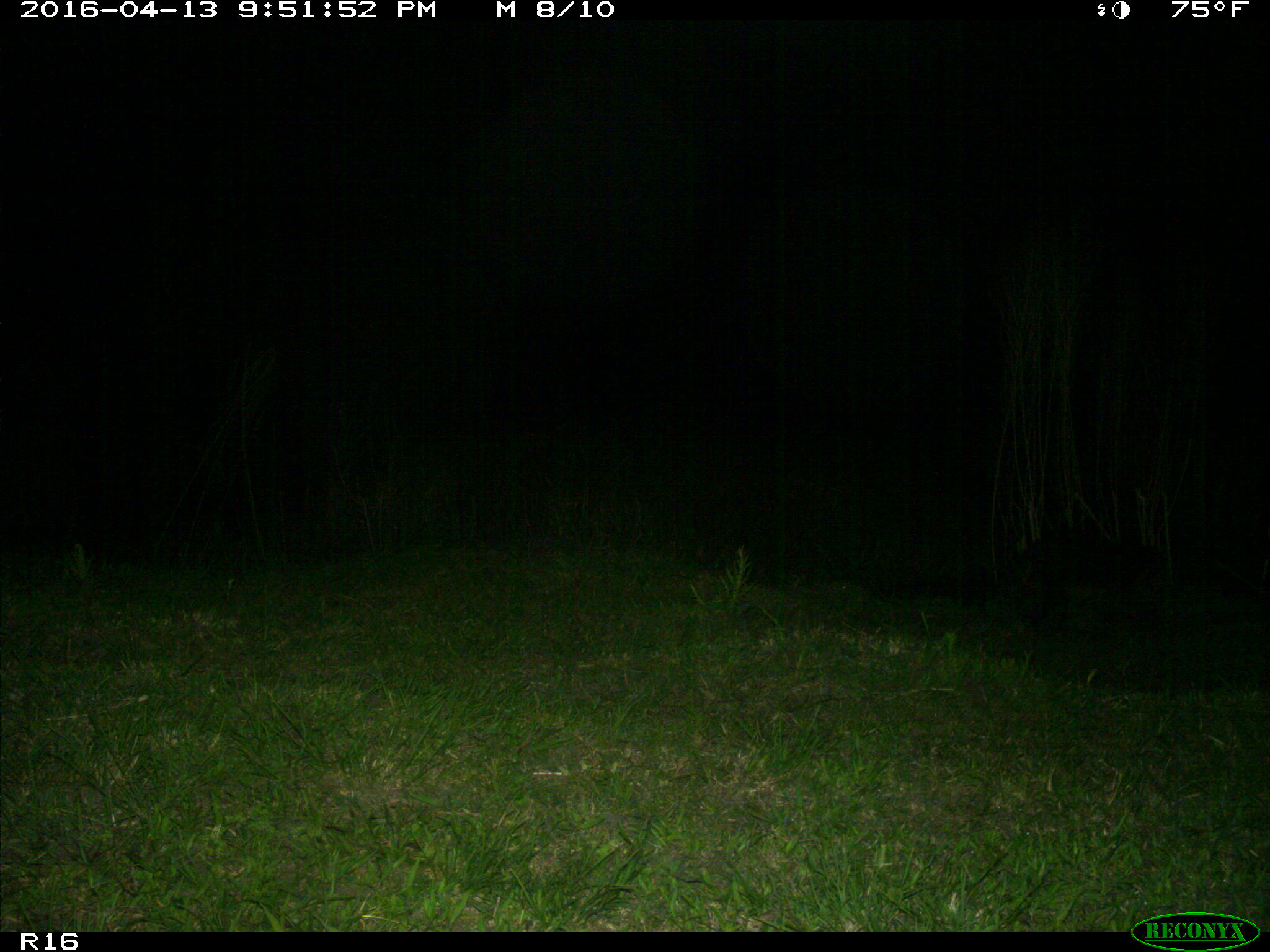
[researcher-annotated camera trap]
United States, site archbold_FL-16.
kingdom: Animalia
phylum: Chordata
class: Mammalia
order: Carnivora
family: Procyonidae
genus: Procyon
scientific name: Procyon lotor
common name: common raccoon